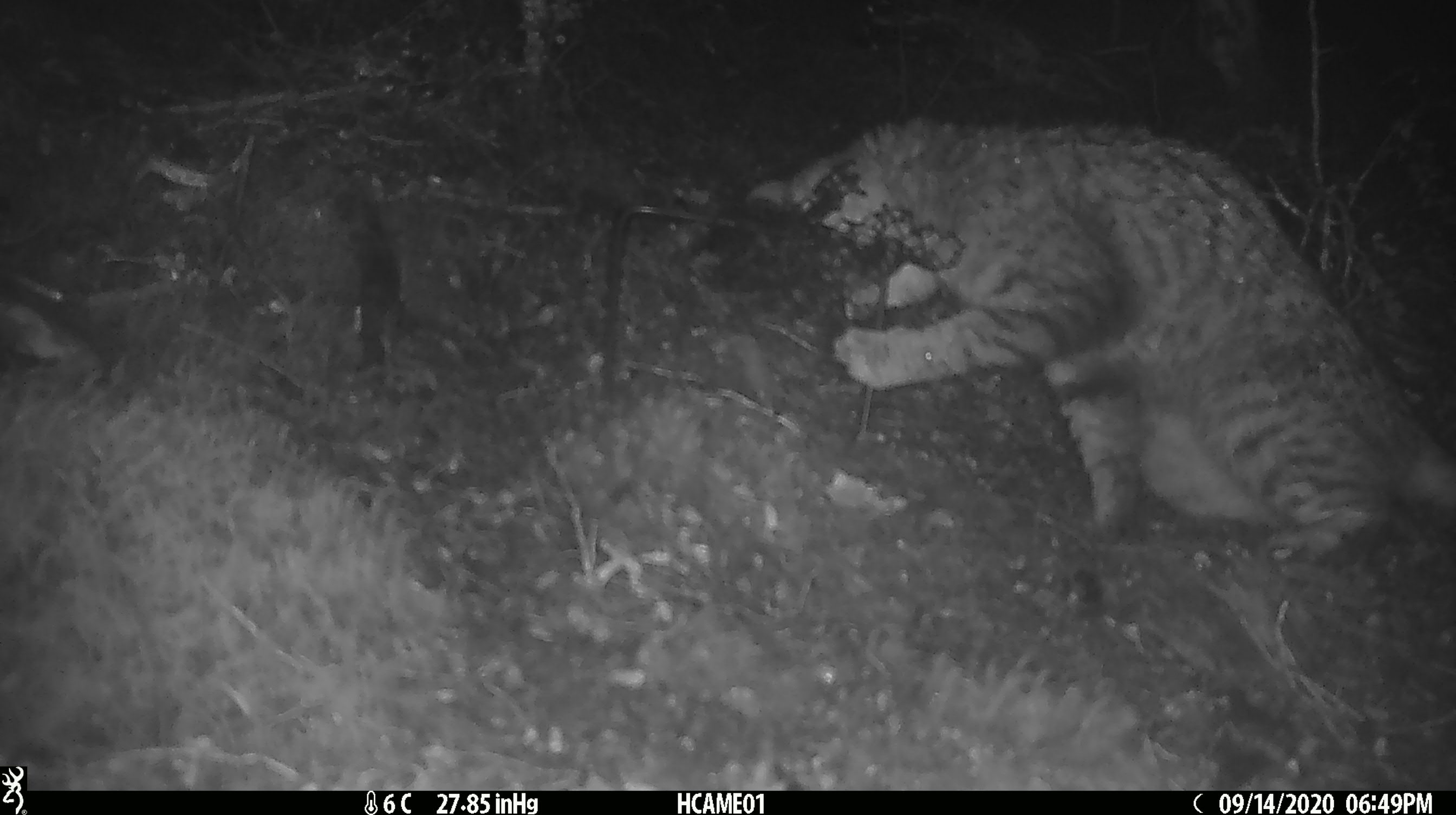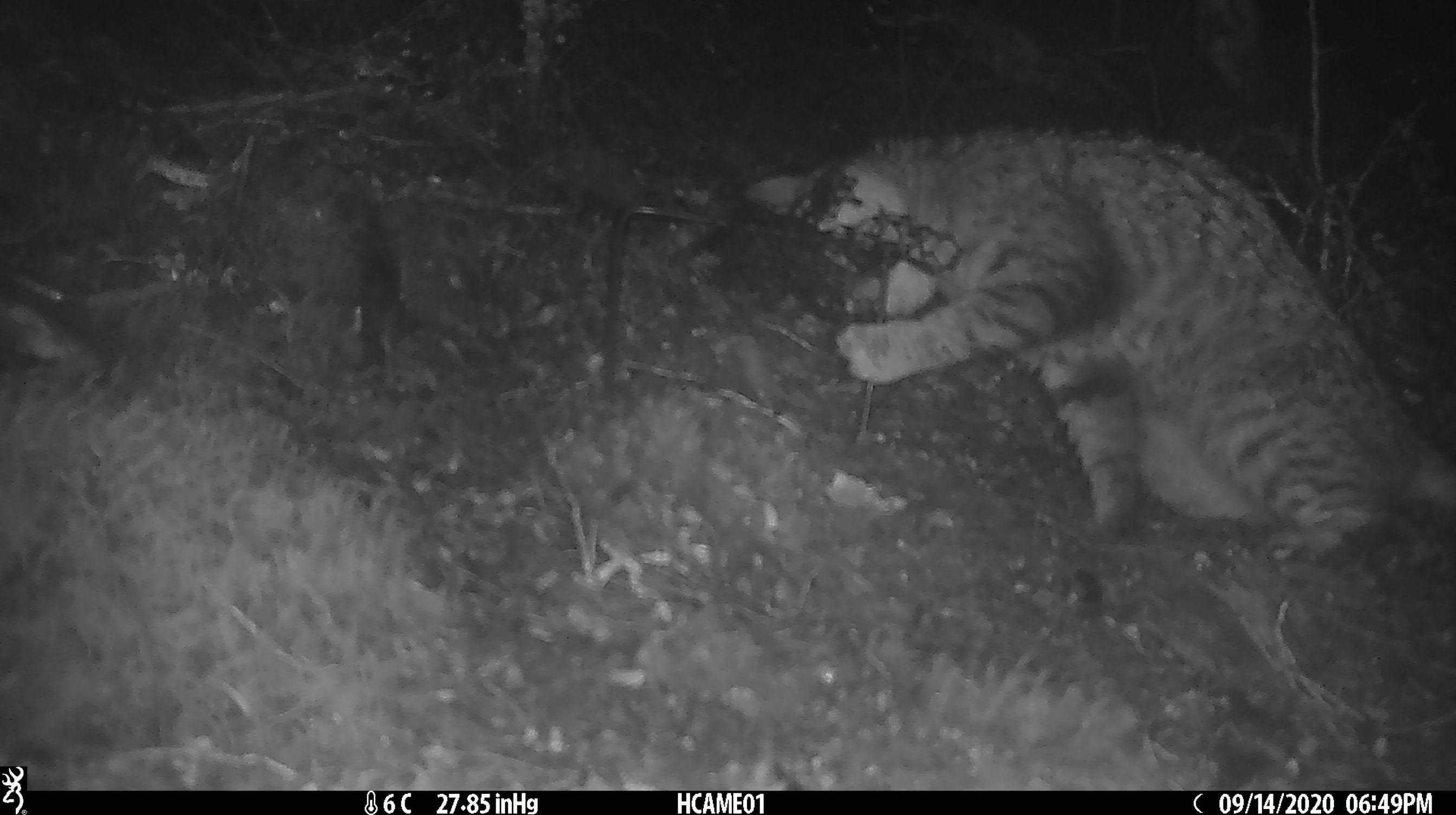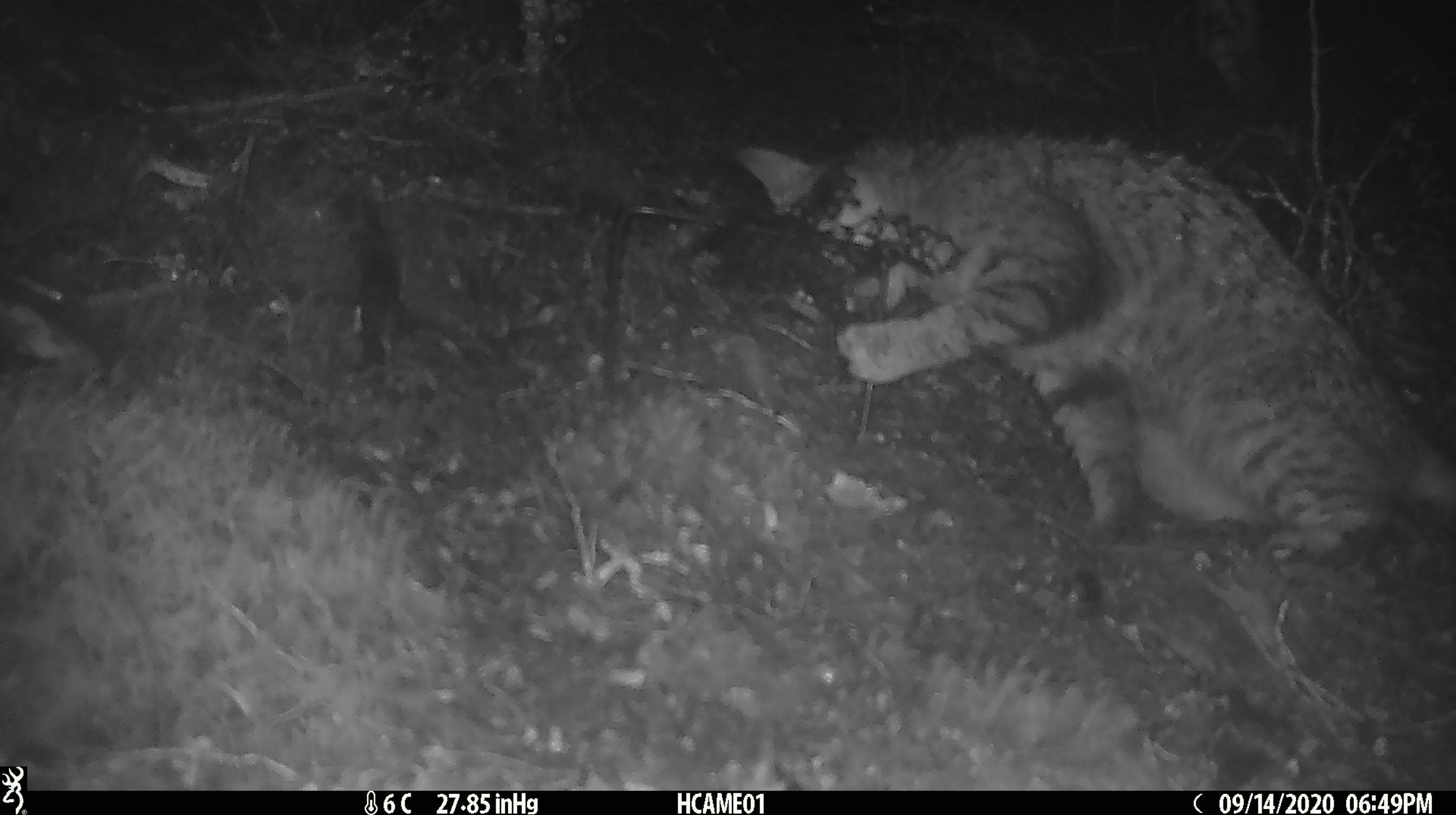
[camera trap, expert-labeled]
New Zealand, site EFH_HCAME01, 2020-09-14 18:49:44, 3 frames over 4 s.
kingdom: Animalia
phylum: Chordata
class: Mammalia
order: Carnivora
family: Felidae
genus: Felis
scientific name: Felis catus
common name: domestic cat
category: cat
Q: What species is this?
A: Cat (domestic cat) (Felis catus).